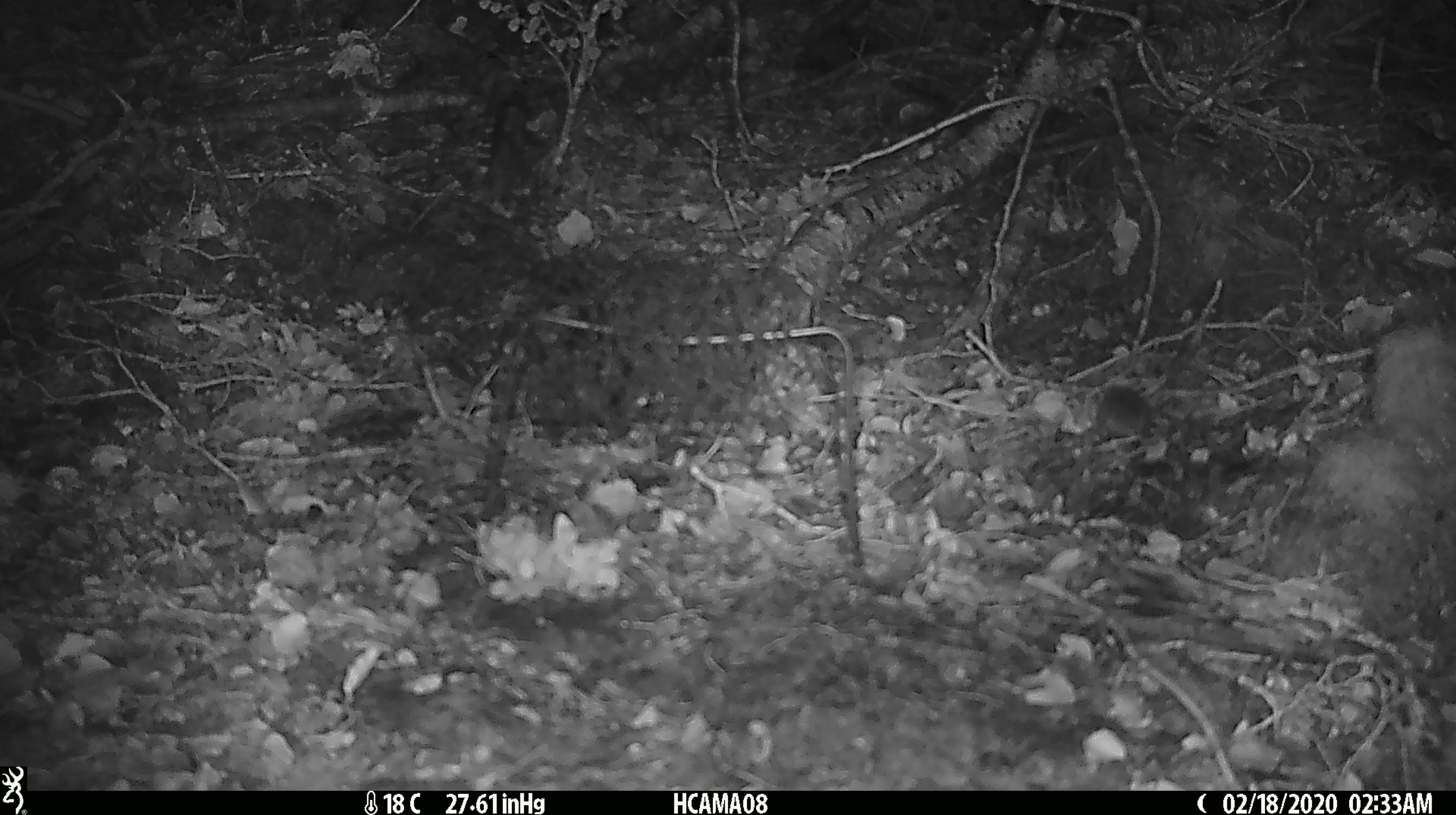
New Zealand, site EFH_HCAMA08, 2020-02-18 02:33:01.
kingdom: Animalia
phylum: Chordata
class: Mammalia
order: Rodentia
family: Muridae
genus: Mus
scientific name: Mus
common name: mouse